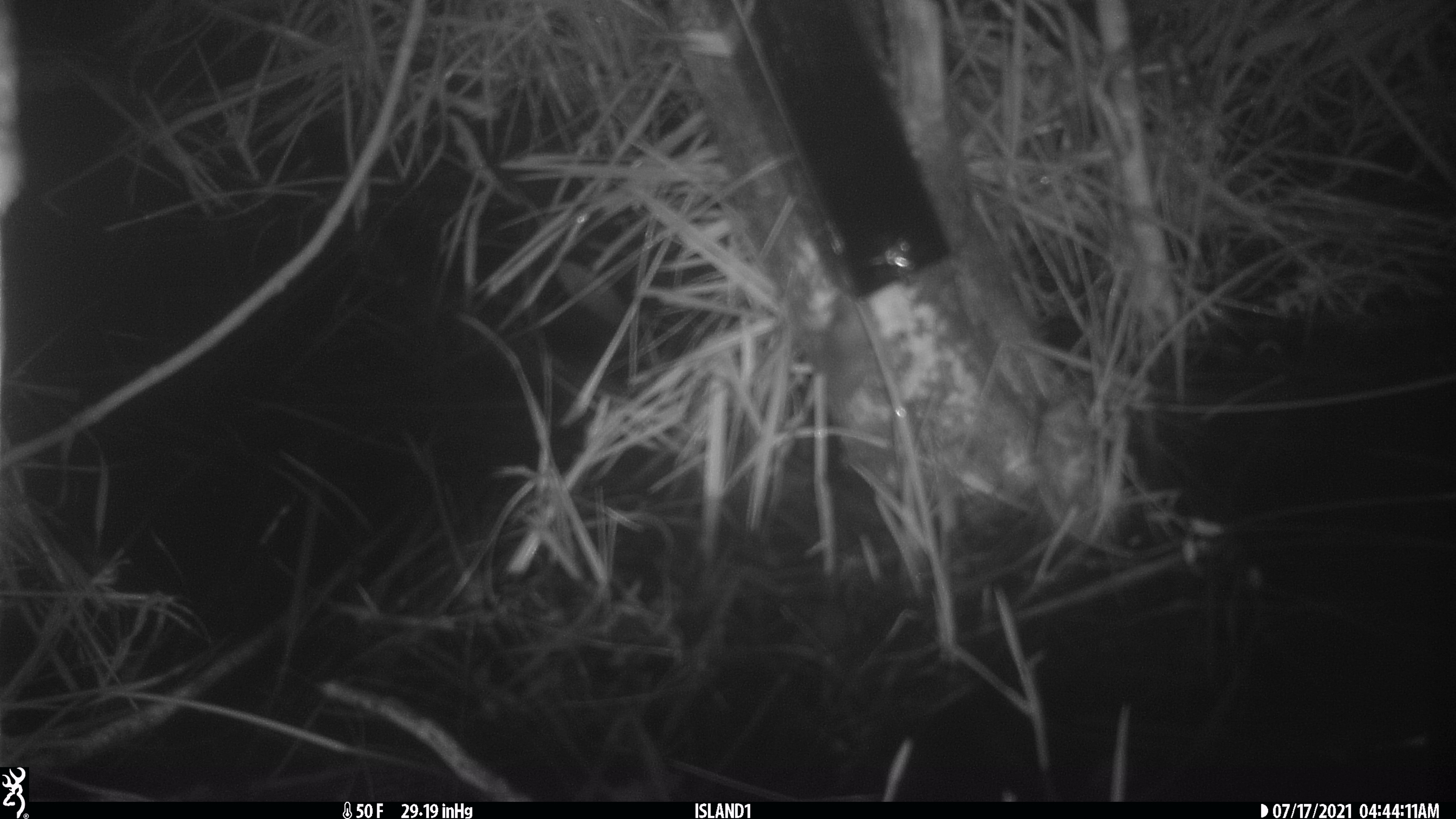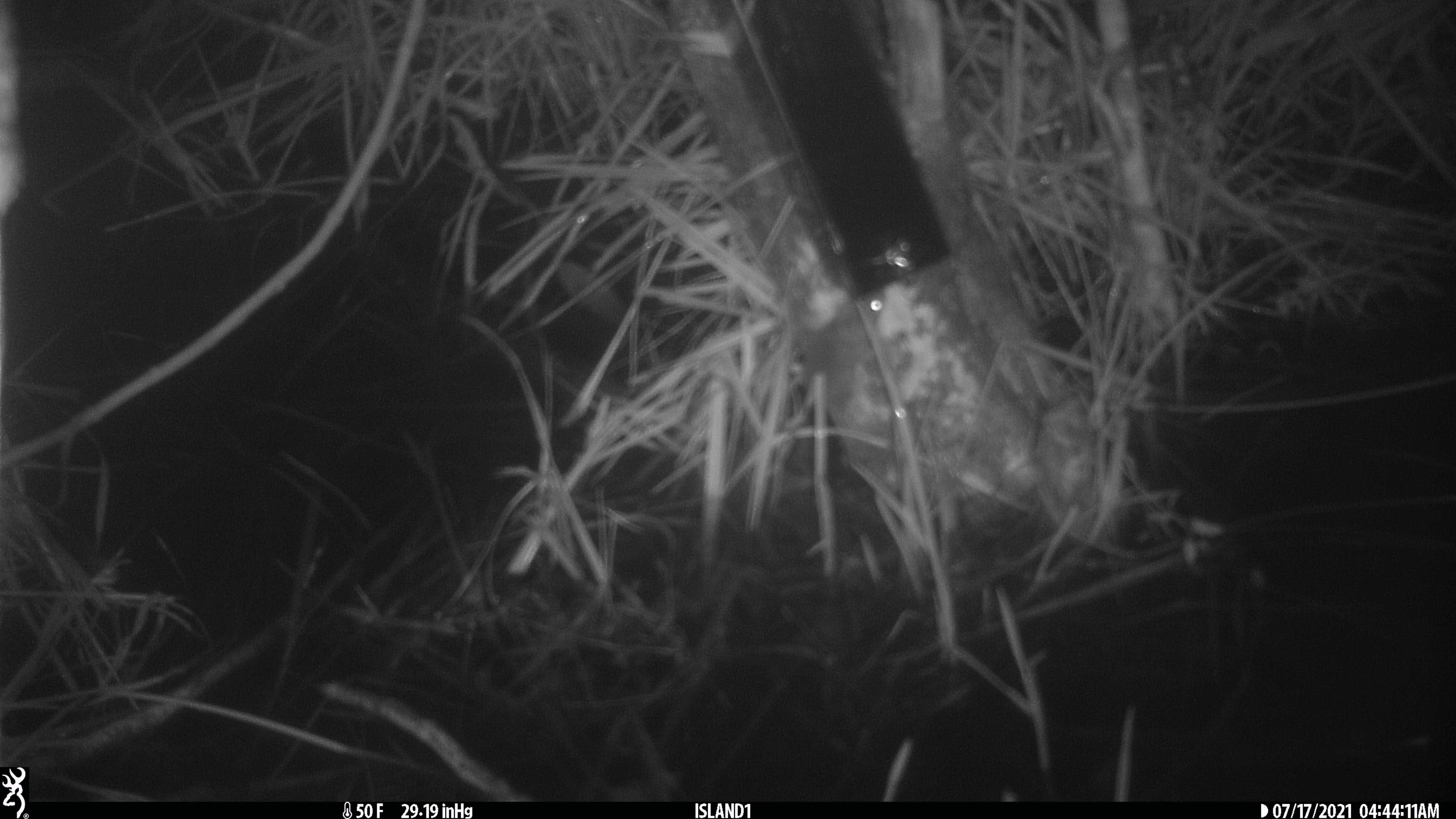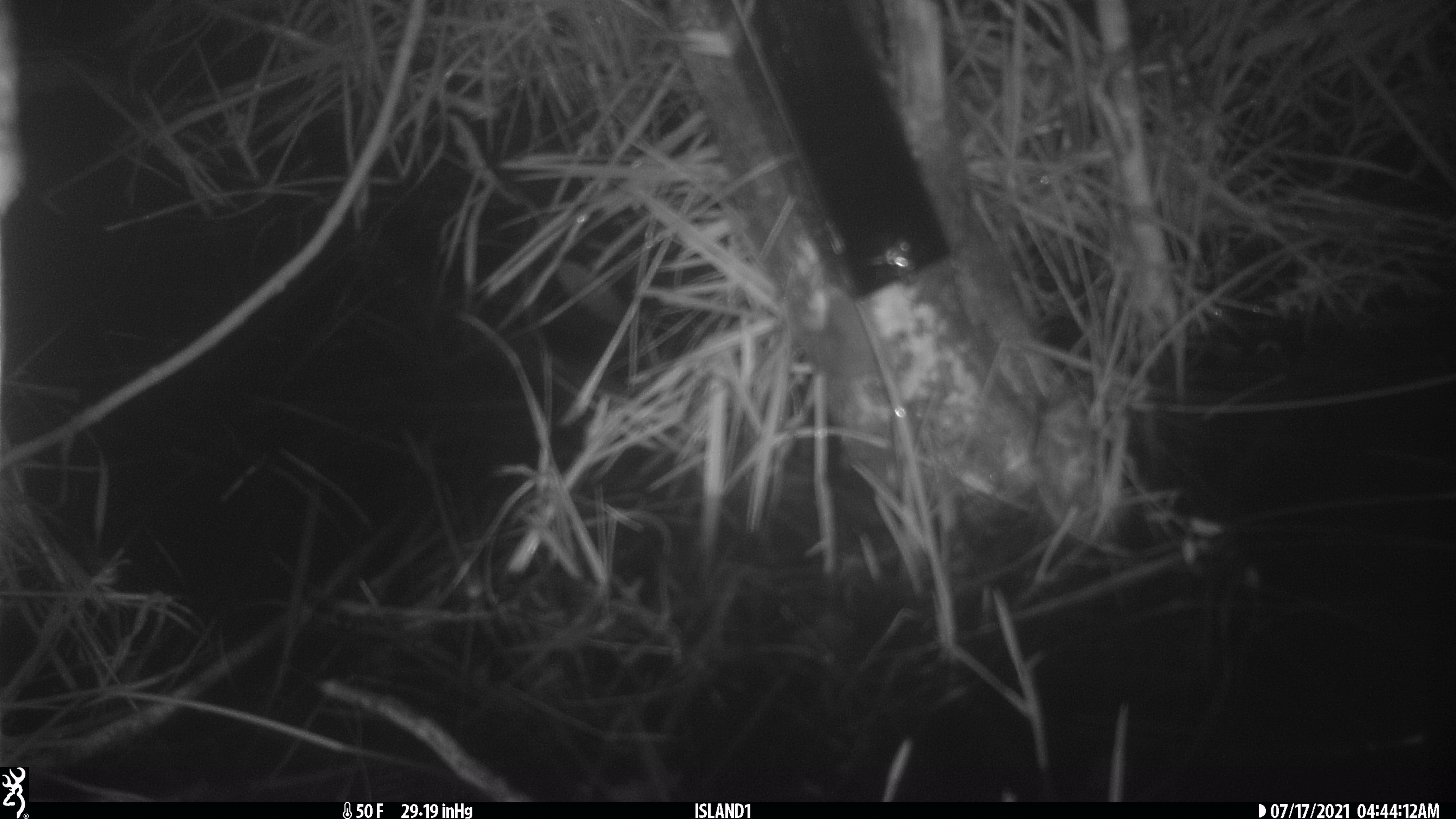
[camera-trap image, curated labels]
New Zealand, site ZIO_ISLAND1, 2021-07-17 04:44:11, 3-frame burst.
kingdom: Animalia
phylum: Chordata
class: Mammalia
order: Rodentia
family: Muridae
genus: Mus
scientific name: Mus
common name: mouse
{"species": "mouse (Mus)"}